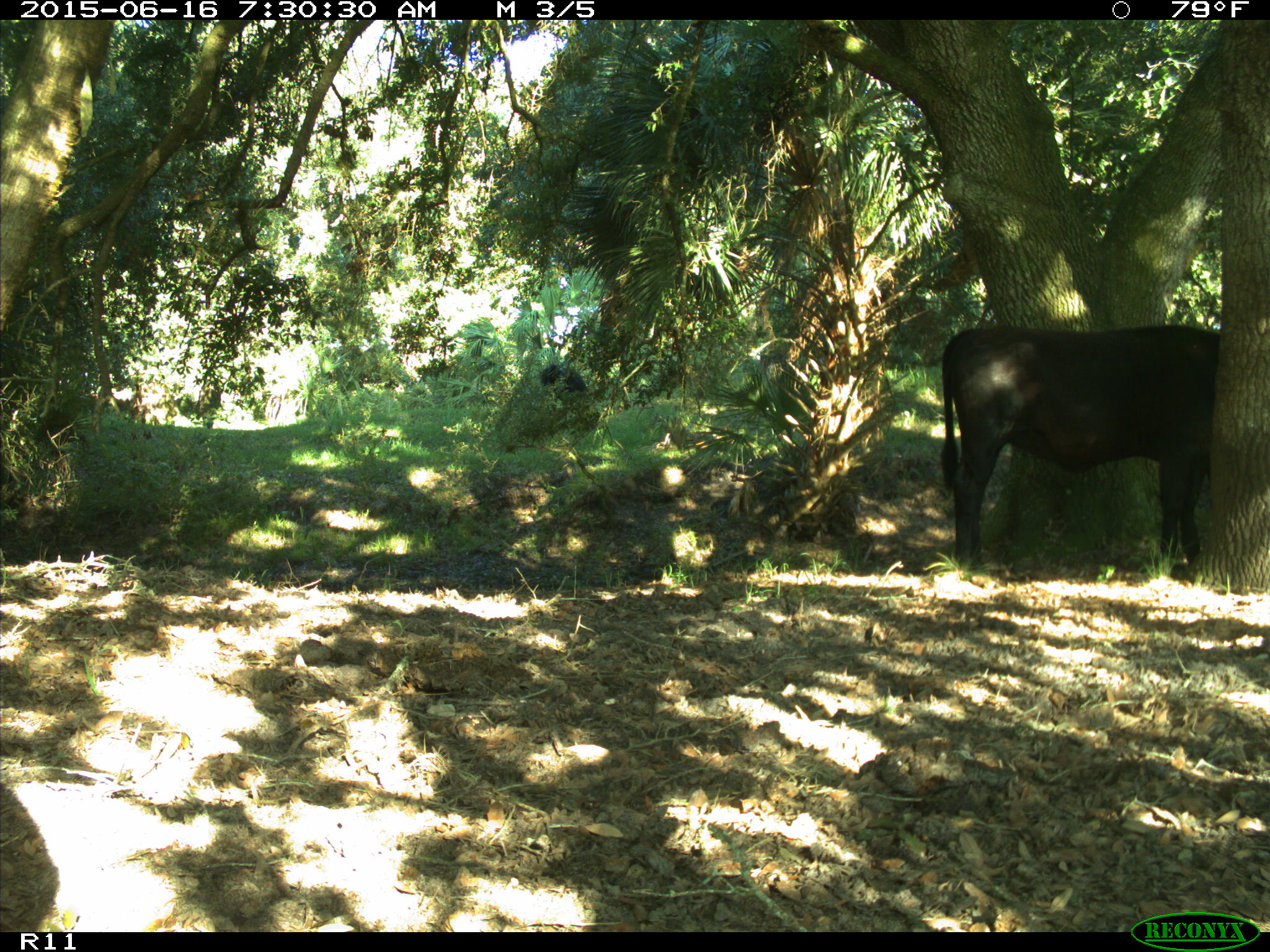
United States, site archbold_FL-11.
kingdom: Animalia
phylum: Chordata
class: Mammalia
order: Artiodactyla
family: Bovidae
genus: Bos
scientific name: Bos taurus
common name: domestic cow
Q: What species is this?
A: Bos taurus (domestic cow).